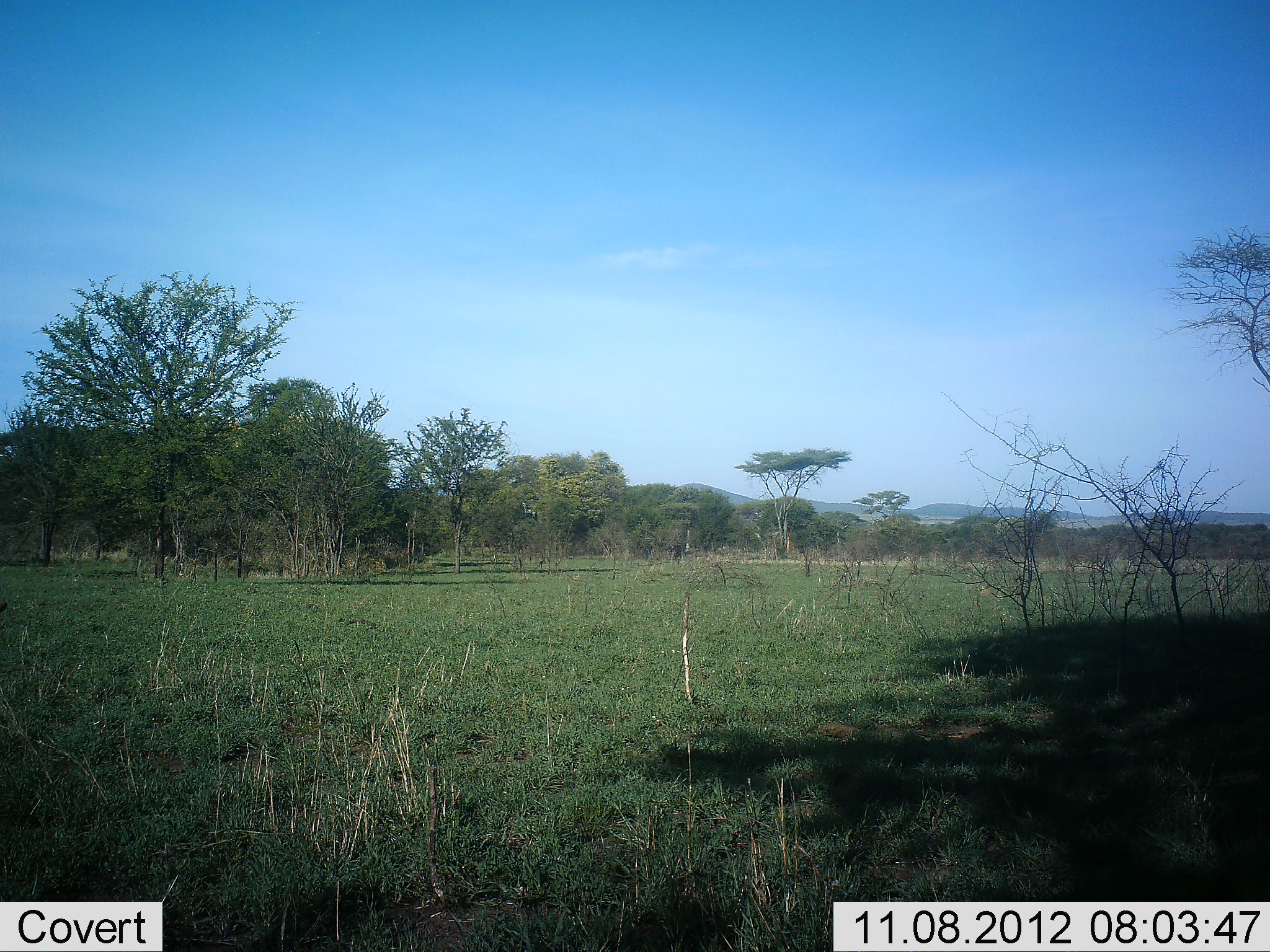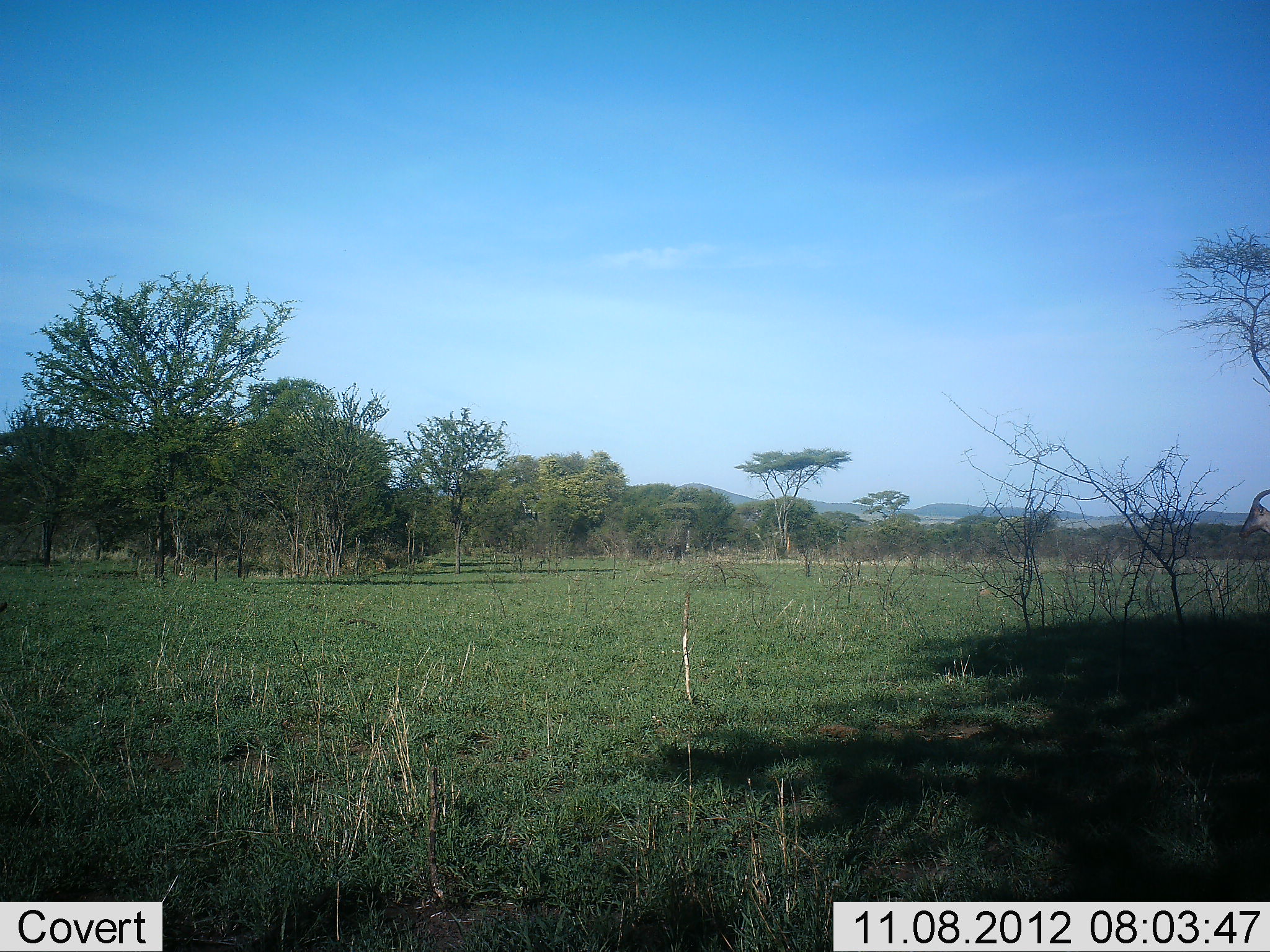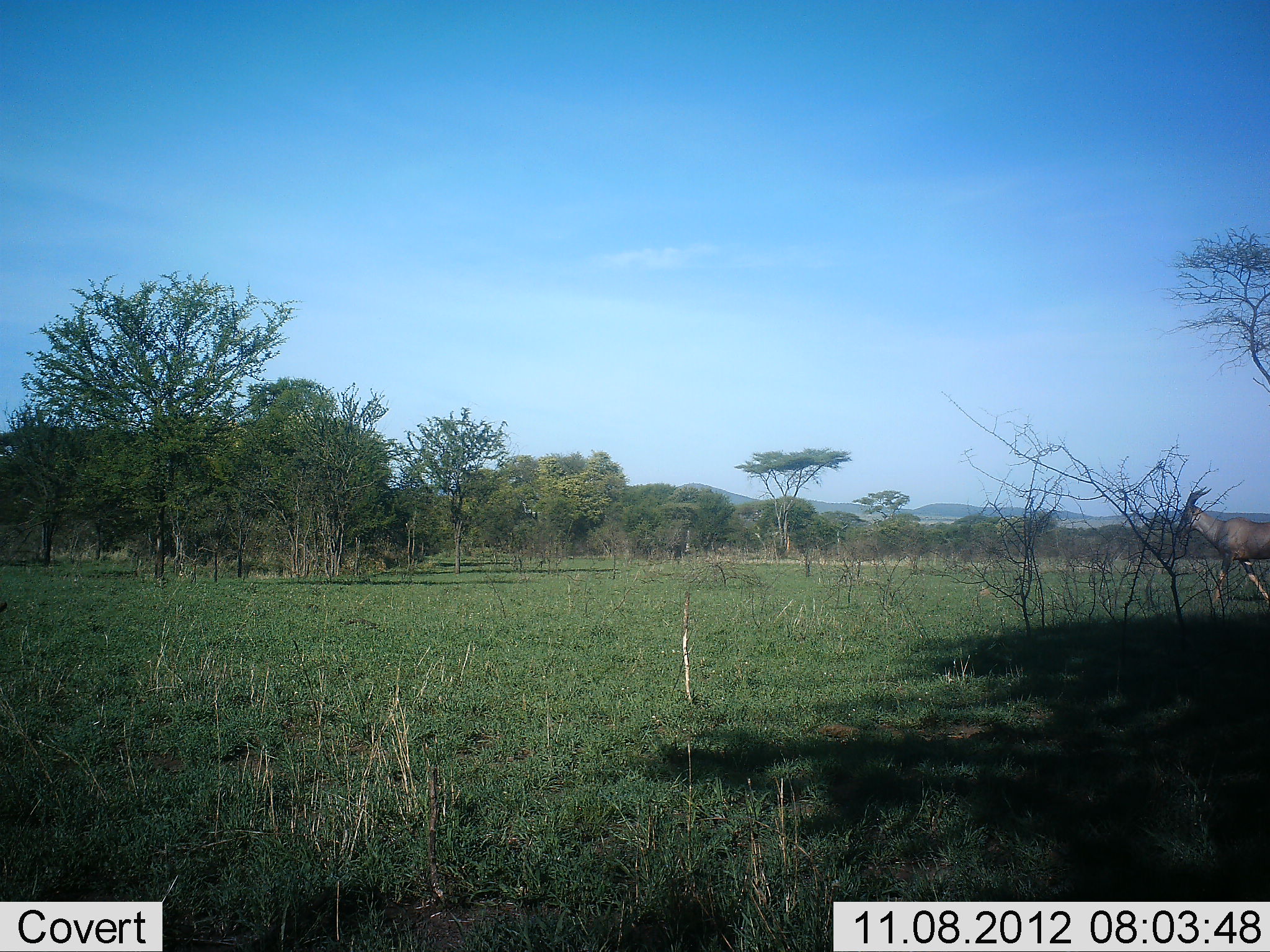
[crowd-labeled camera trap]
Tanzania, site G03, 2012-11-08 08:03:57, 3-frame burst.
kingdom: Animalia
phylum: Chordata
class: Mammalia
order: Artiodactyla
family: Bovidae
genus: Damaliscus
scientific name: Damaliscus lunatus jimela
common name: topi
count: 1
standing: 0%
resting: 0%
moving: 100%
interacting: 0%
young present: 0%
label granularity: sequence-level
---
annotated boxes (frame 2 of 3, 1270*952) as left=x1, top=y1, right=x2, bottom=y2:
animal: left=1239, top=486, right=1270, bottom=540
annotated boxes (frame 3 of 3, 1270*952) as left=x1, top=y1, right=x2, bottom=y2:
animal: left=1173, top=486, right=1270, bottom=609